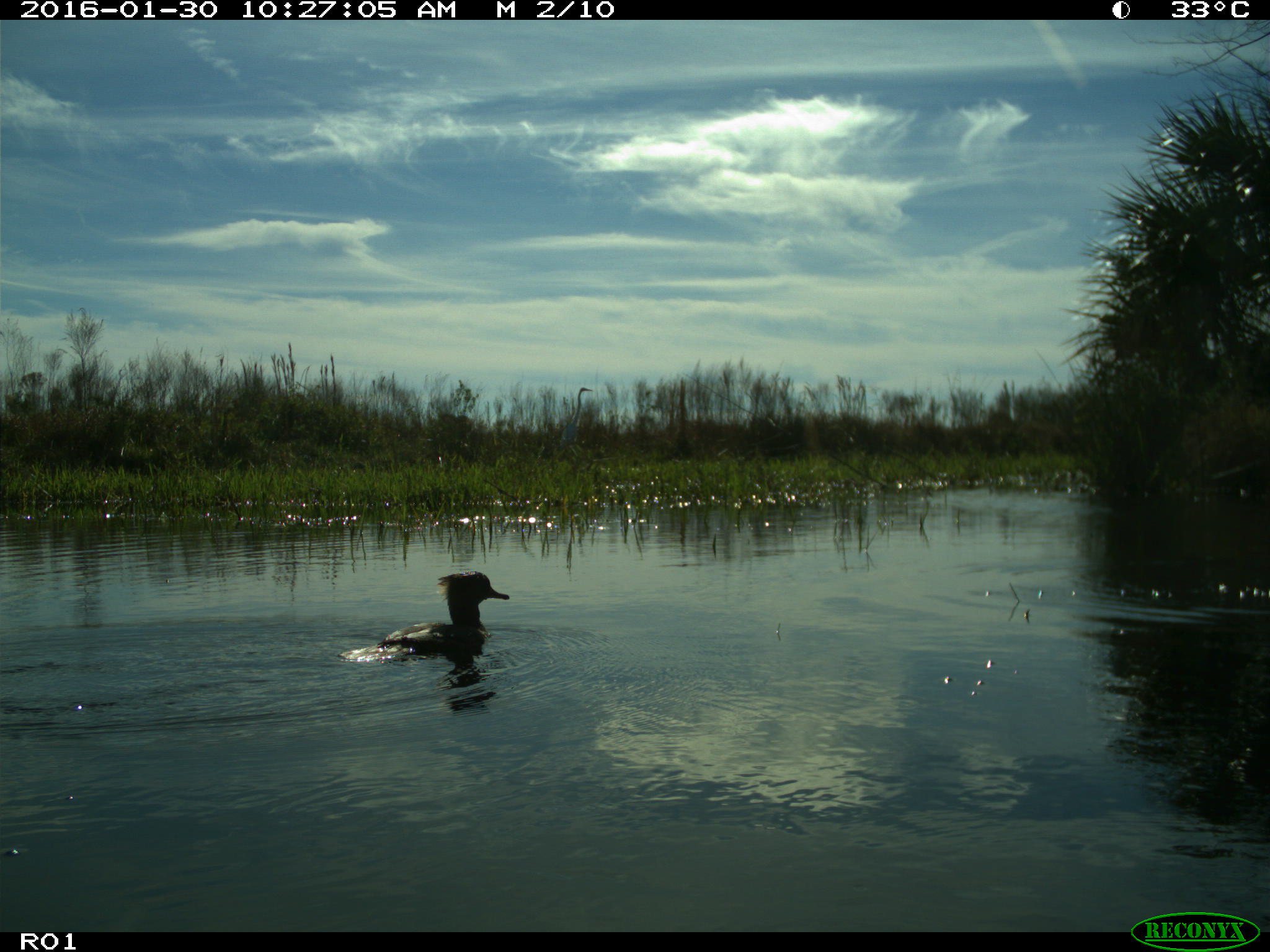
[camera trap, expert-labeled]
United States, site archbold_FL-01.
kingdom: Animalia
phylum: Chordata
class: Aves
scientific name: Aves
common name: birds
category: unidentified bird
Unidentified bird (birds) (Aves).